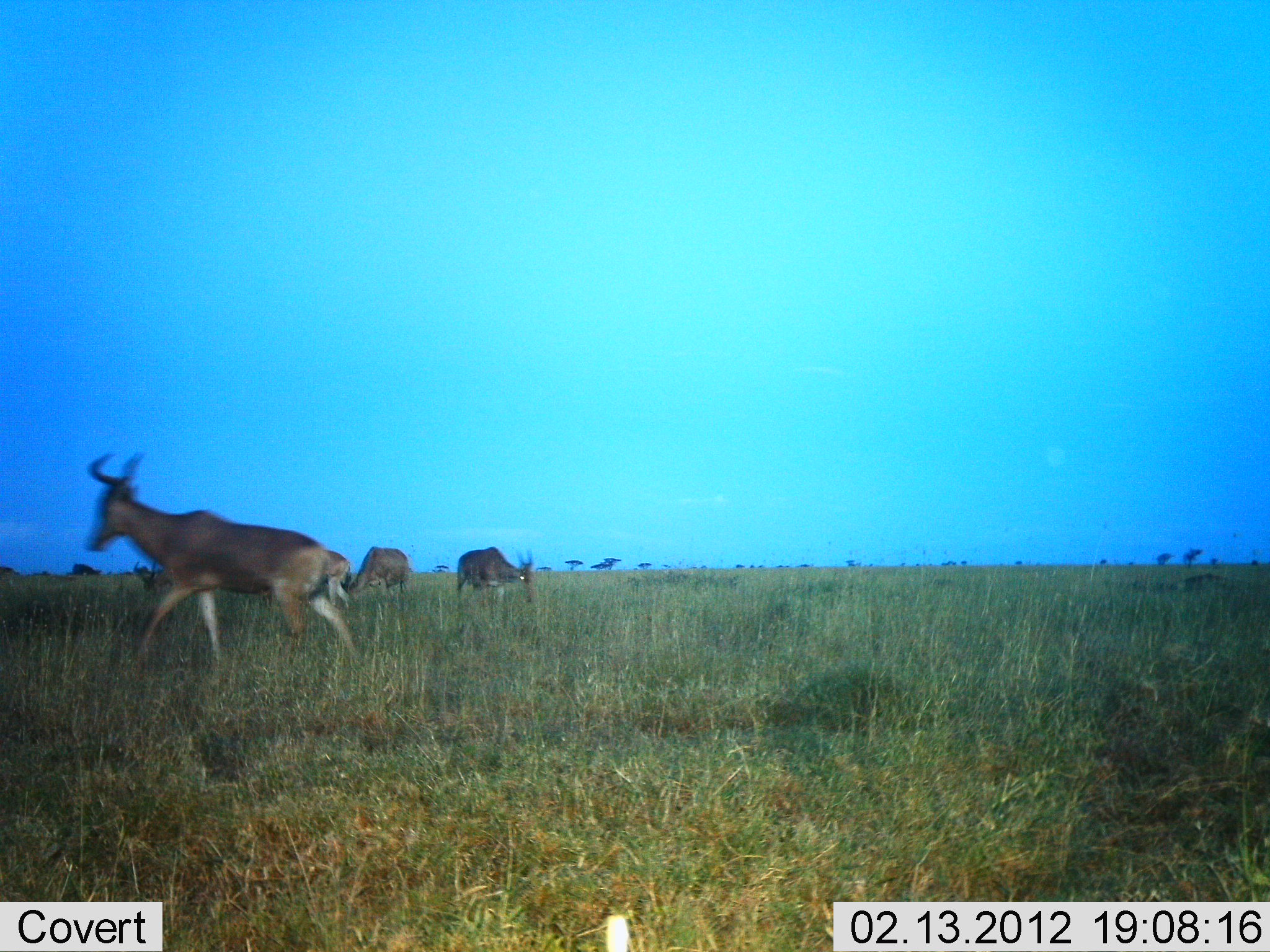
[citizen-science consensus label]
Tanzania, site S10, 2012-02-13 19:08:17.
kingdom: Animalia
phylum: Chordata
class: Mammalia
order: Artiodactyla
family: Bovidae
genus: Alcelaphus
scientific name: Alcelaphus buselaphus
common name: hartebeest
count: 3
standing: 41%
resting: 0%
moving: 88%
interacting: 0%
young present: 0%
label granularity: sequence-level